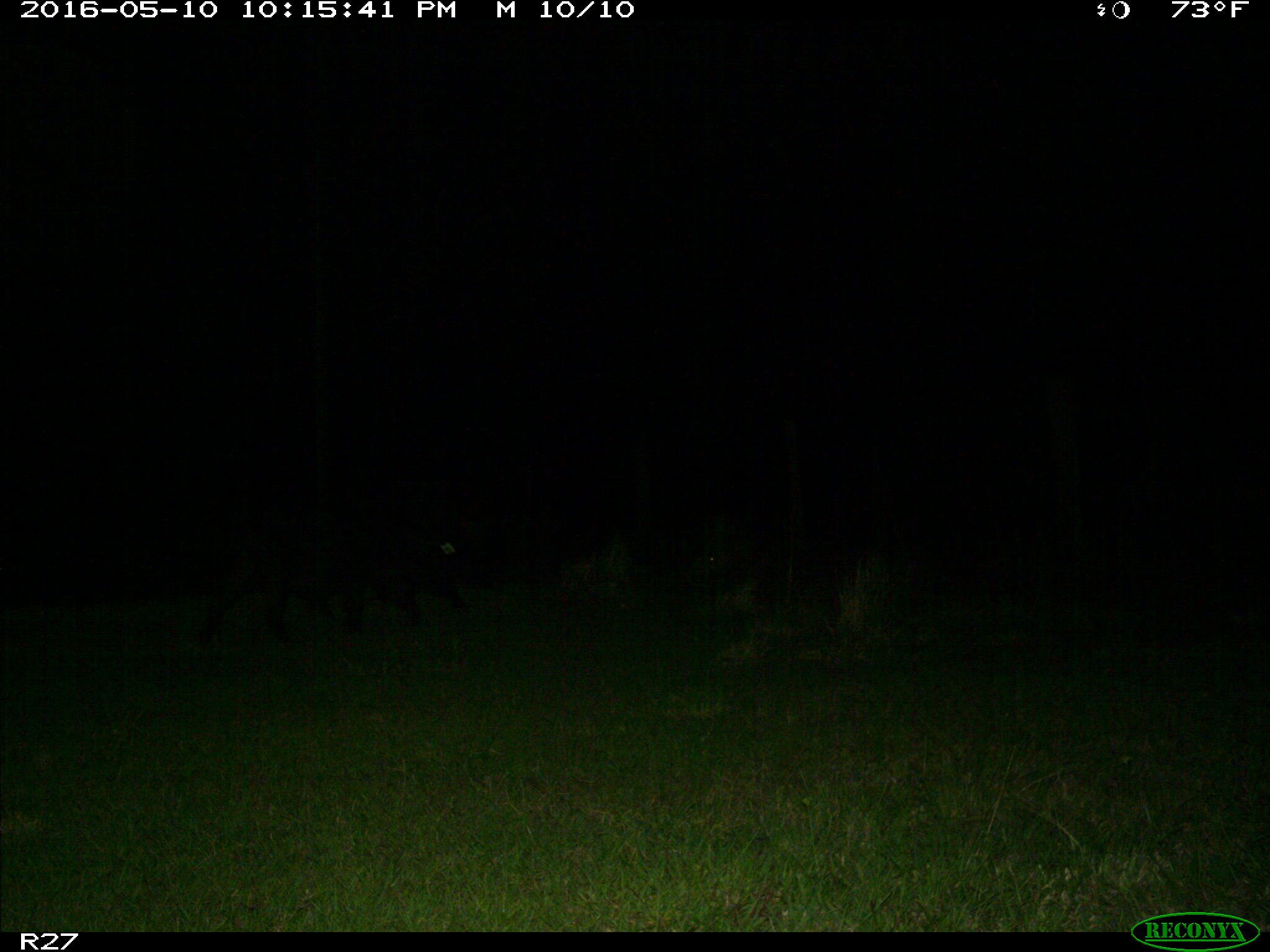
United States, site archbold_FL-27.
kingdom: Animalia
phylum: Chordata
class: Mammalia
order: Artiodactyla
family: Suidae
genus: Sus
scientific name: Sus scrofa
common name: wild boar